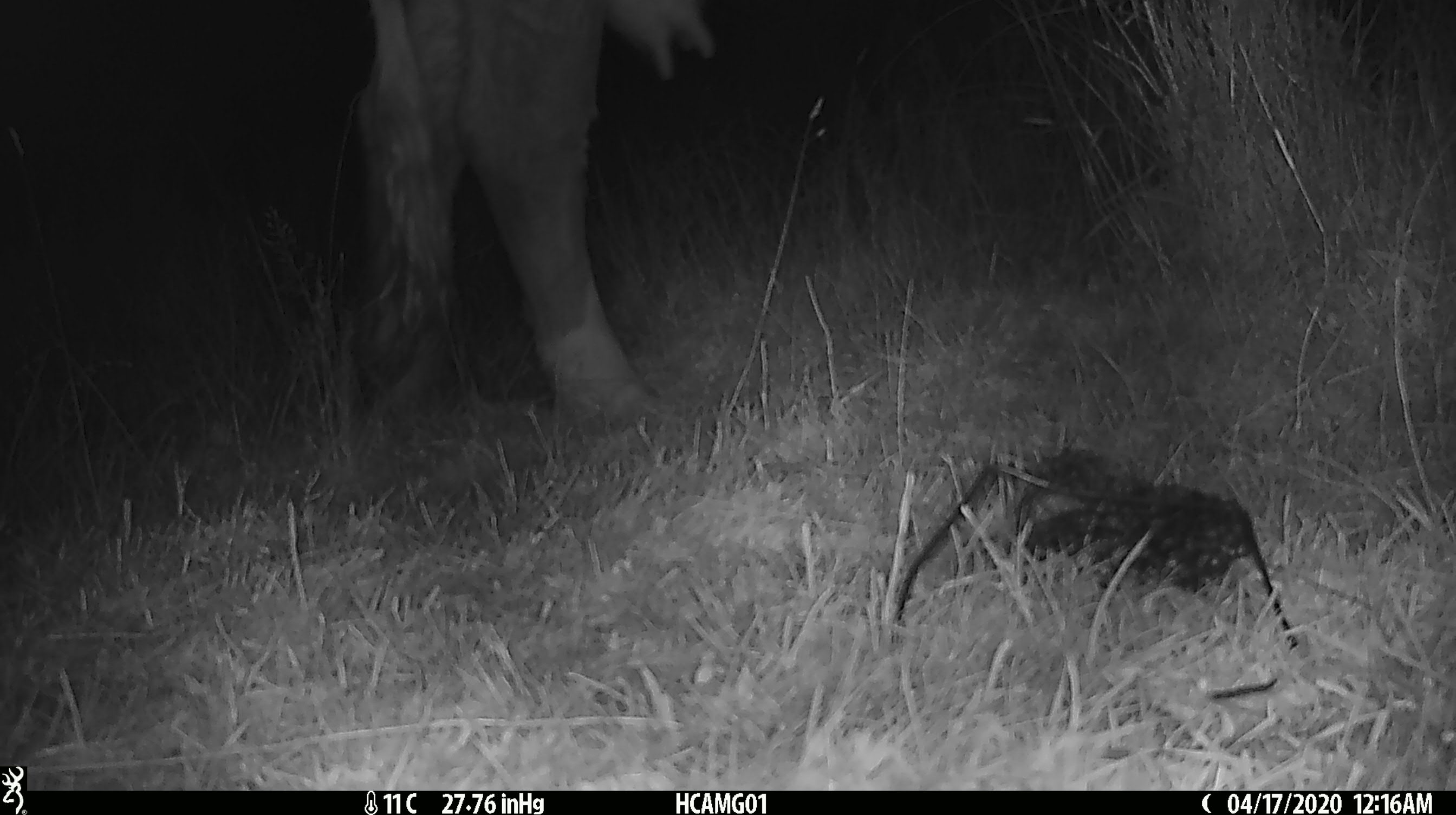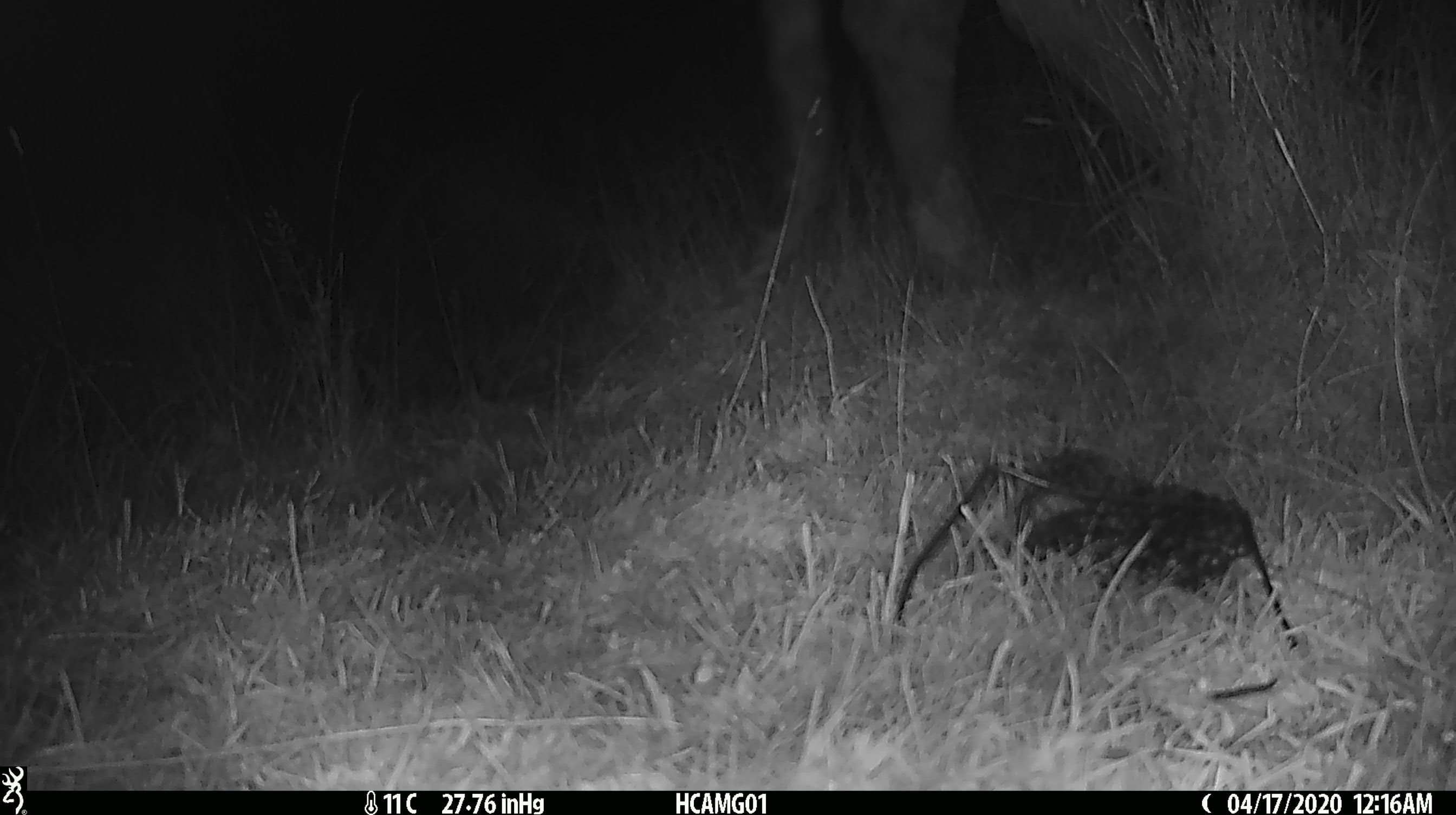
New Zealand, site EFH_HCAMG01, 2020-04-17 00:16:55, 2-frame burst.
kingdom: Animalia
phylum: Chordata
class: Mammalia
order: Artiodactyla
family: Bovidae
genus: Bos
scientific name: Bos taurus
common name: domestic cow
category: cow